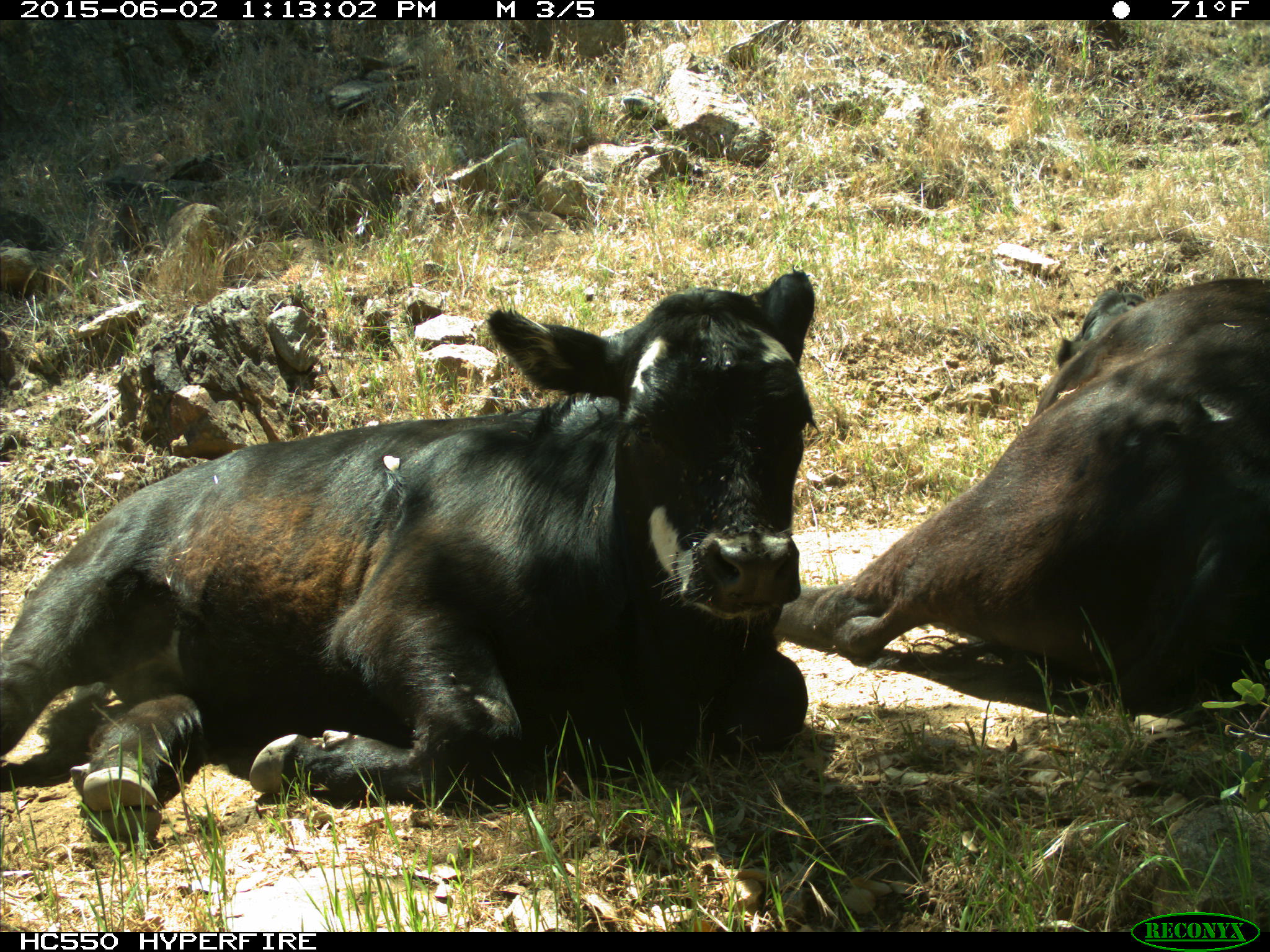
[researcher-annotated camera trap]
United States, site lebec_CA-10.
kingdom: Animalia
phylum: Chordata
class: Mammalia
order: Artiodactyla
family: Bovidae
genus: Bos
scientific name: Bos taurus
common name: domestic cow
Bos taurus (domestic cow).